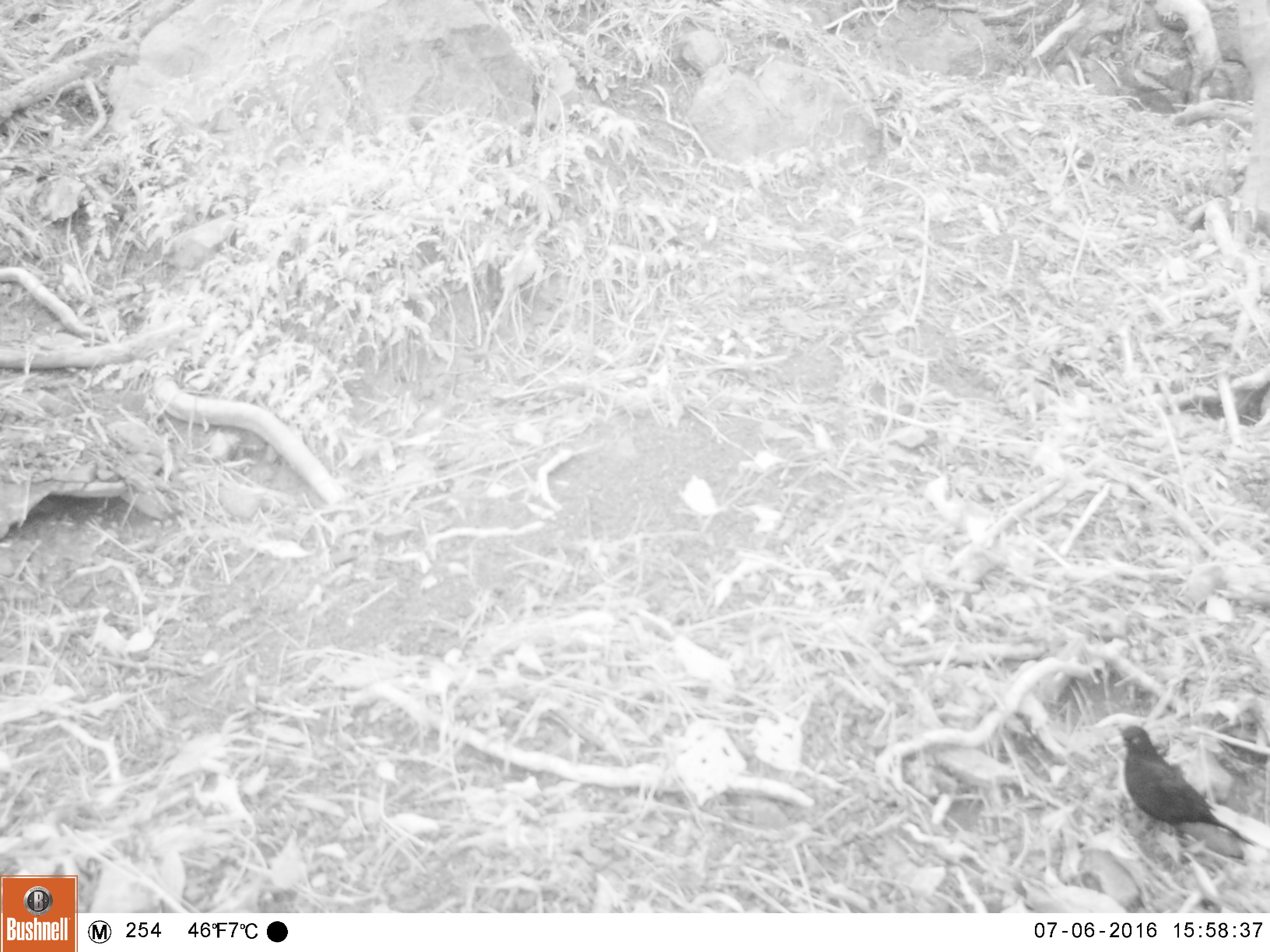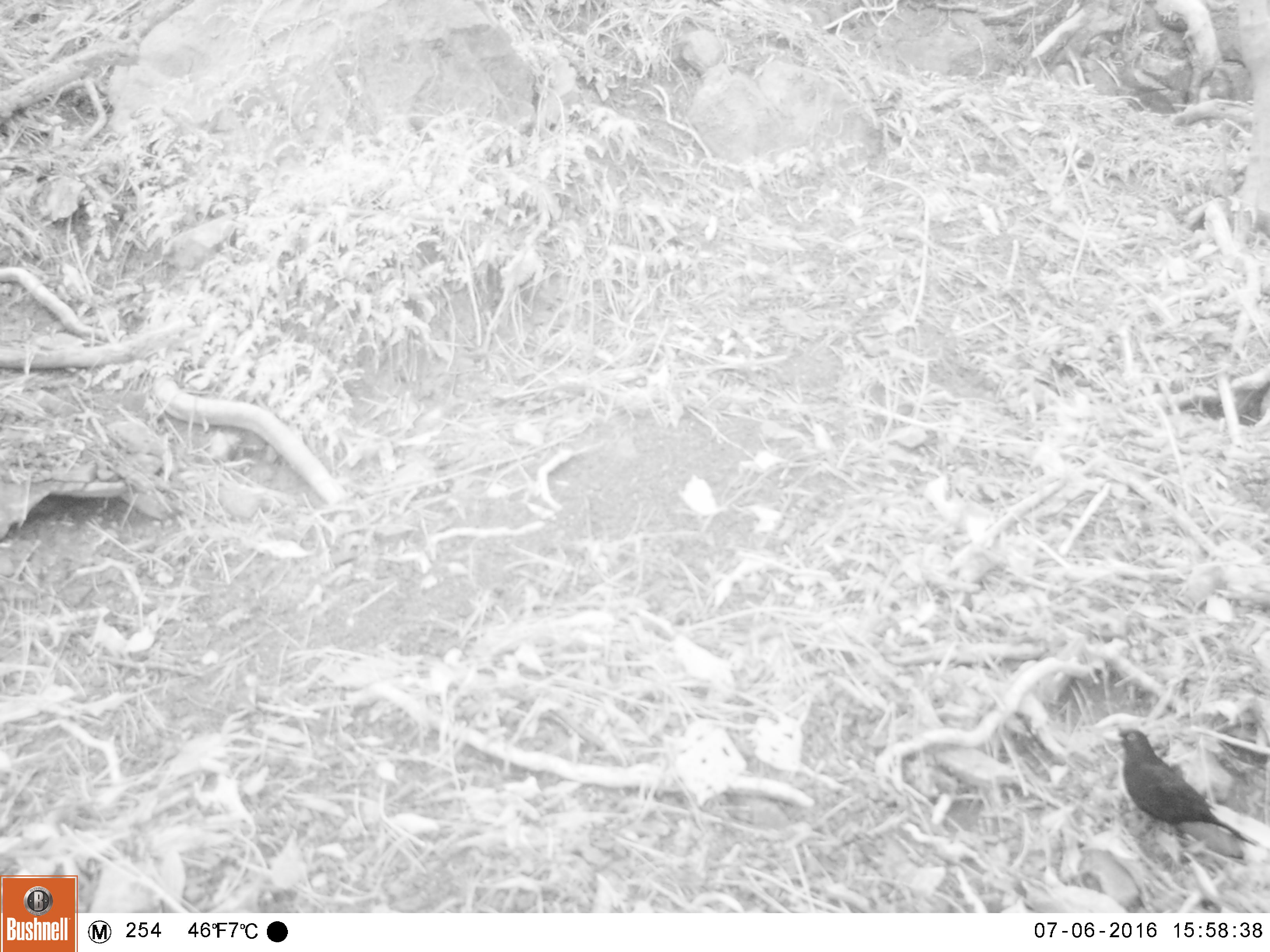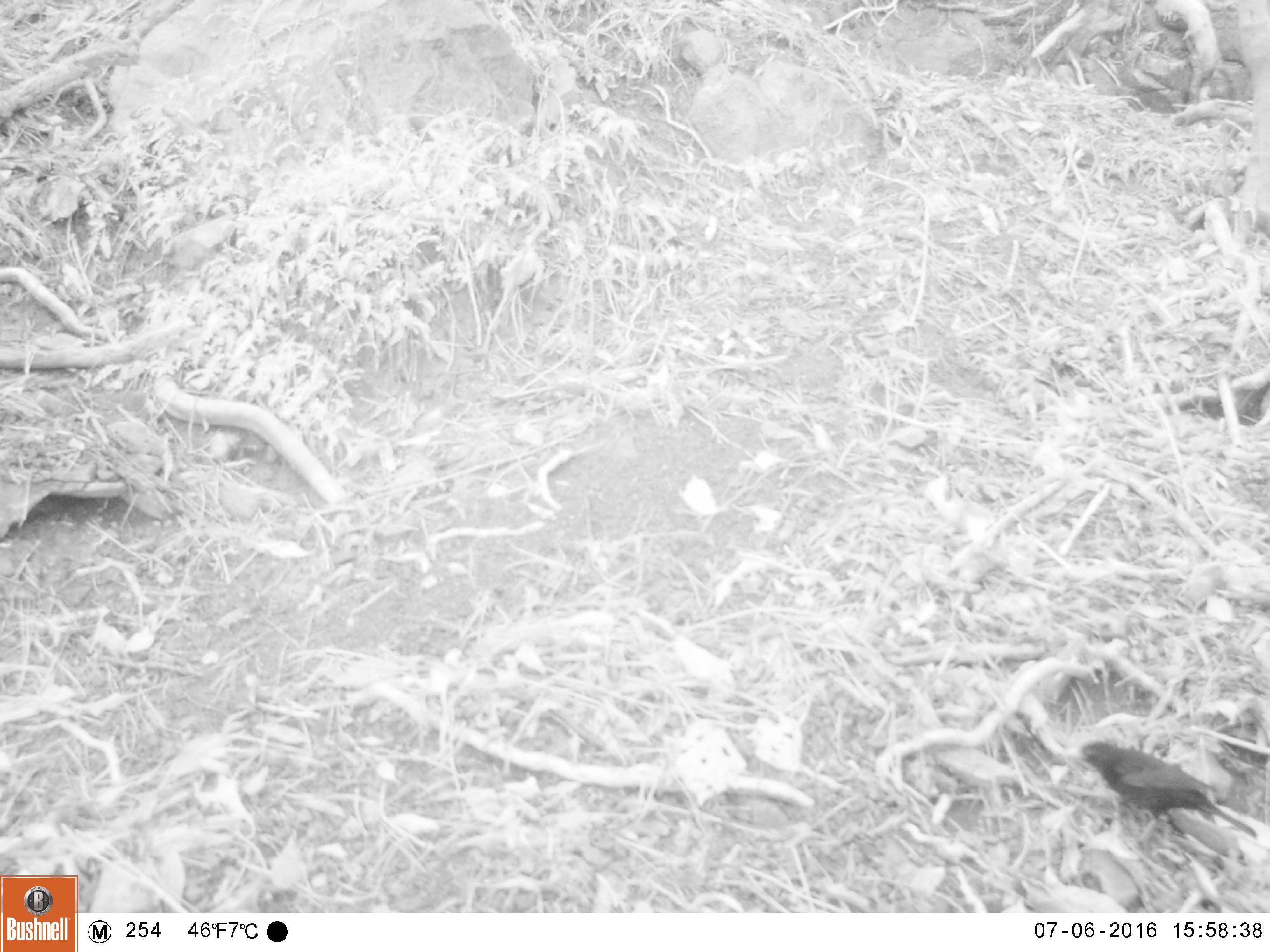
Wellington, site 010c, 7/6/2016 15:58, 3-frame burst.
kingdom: Animalia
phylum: Chordata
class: Aves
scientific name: Aves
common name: bird